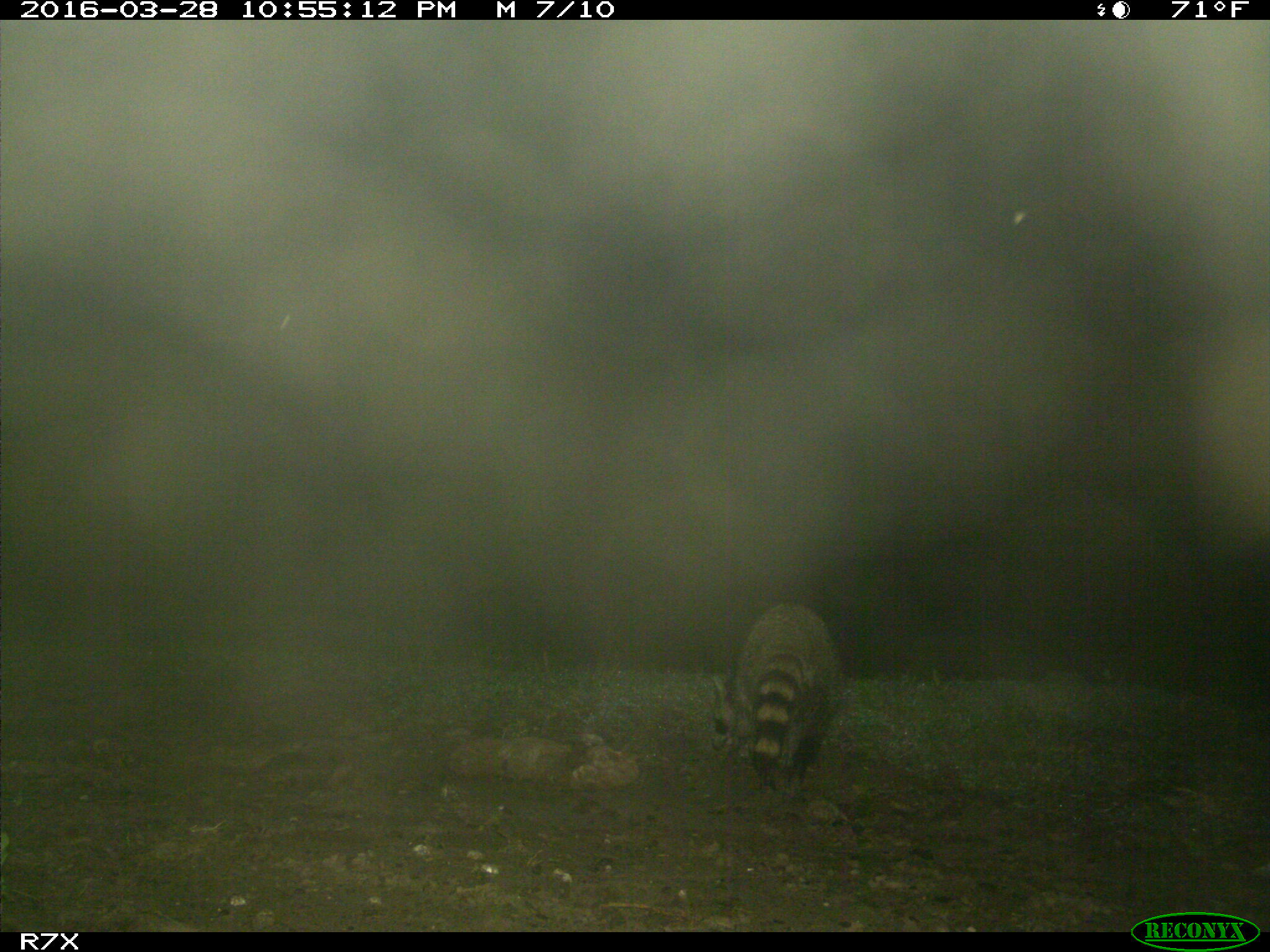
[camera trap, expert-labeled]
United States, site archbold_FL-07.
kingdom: Animalia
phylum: Chordata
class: Mammalia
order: Carnivora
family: Procyonidae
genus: Procyon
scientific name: Procyon lotor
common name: common raccoon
Procyon lotor (common raccoon).